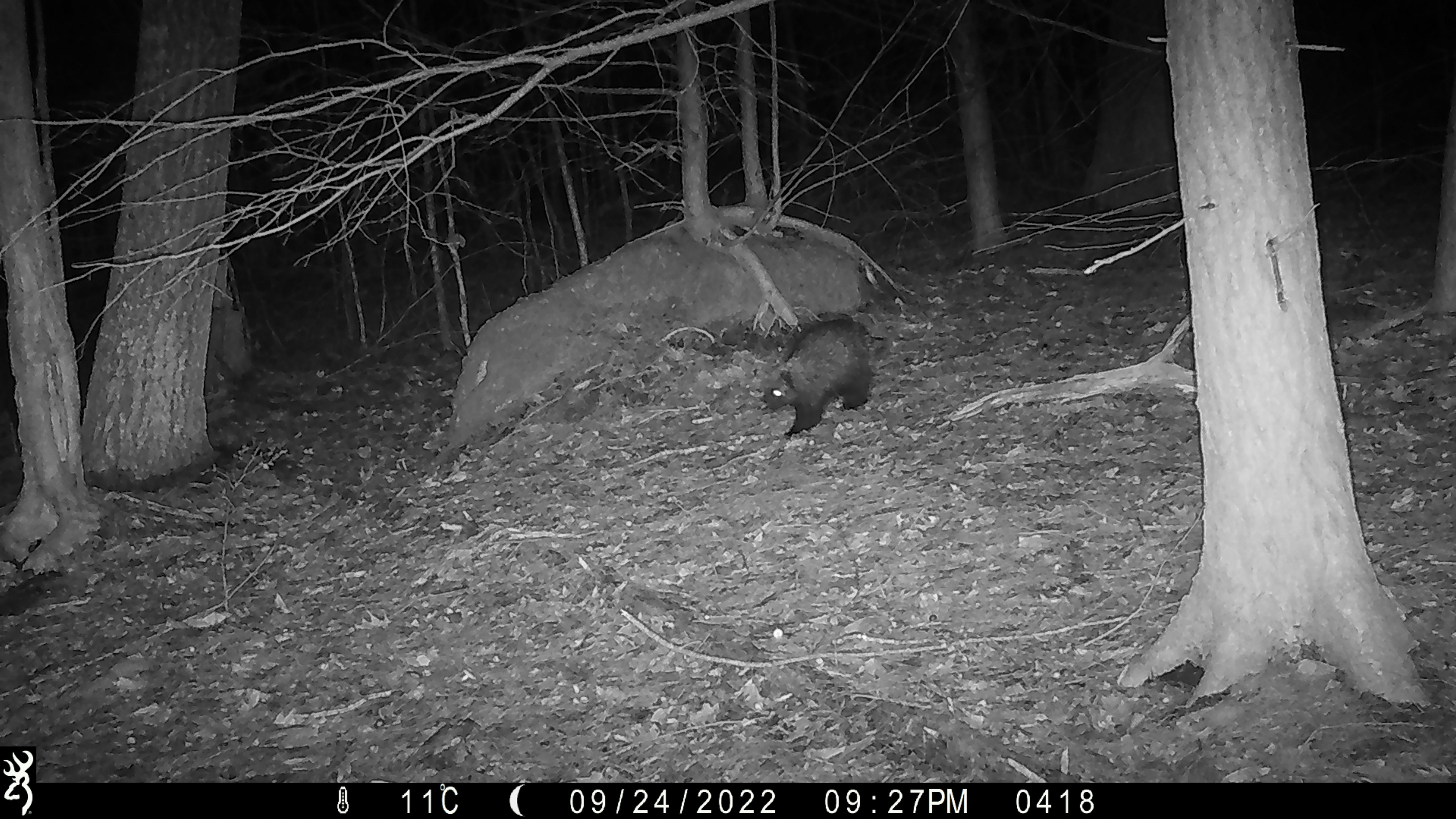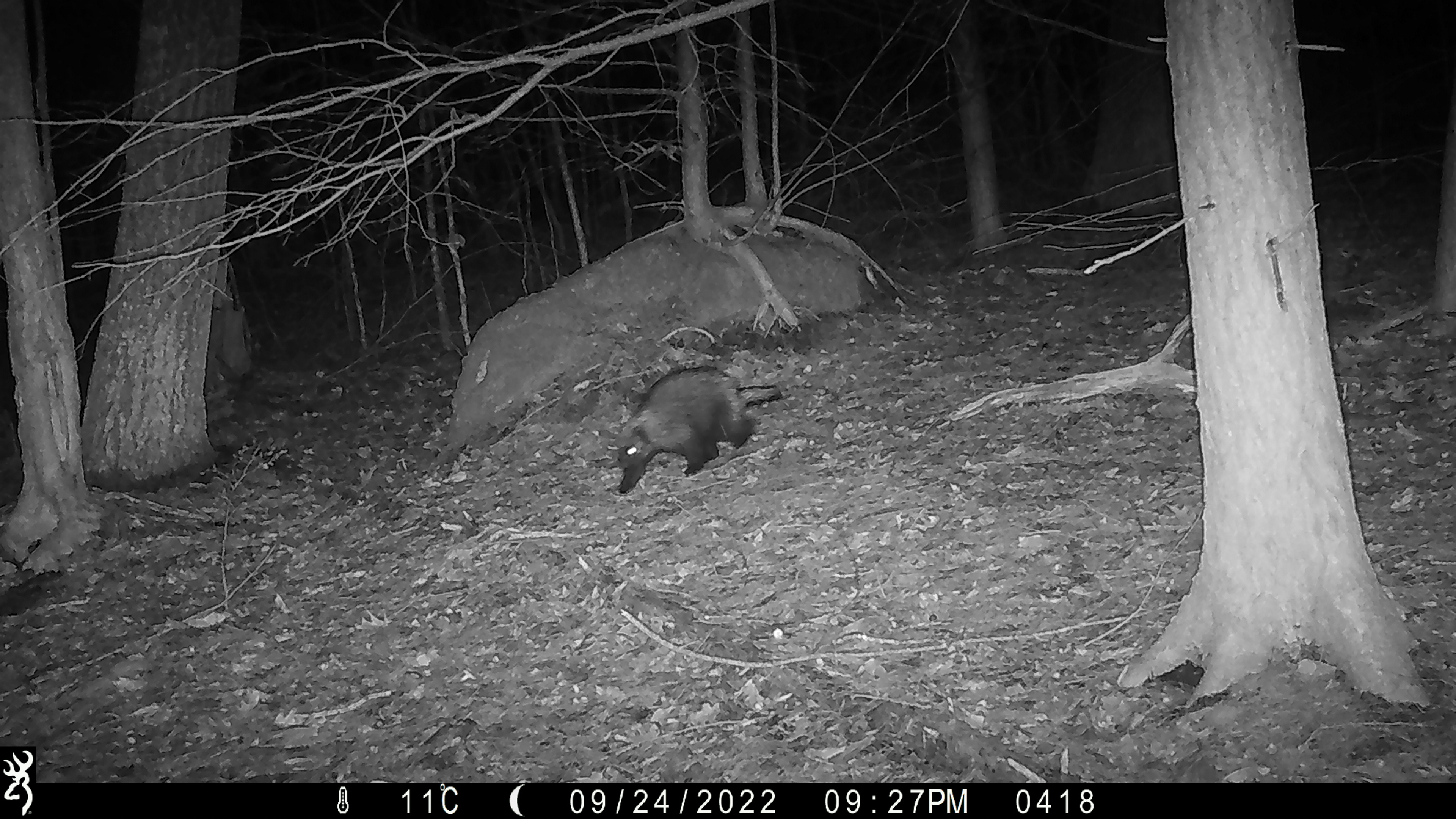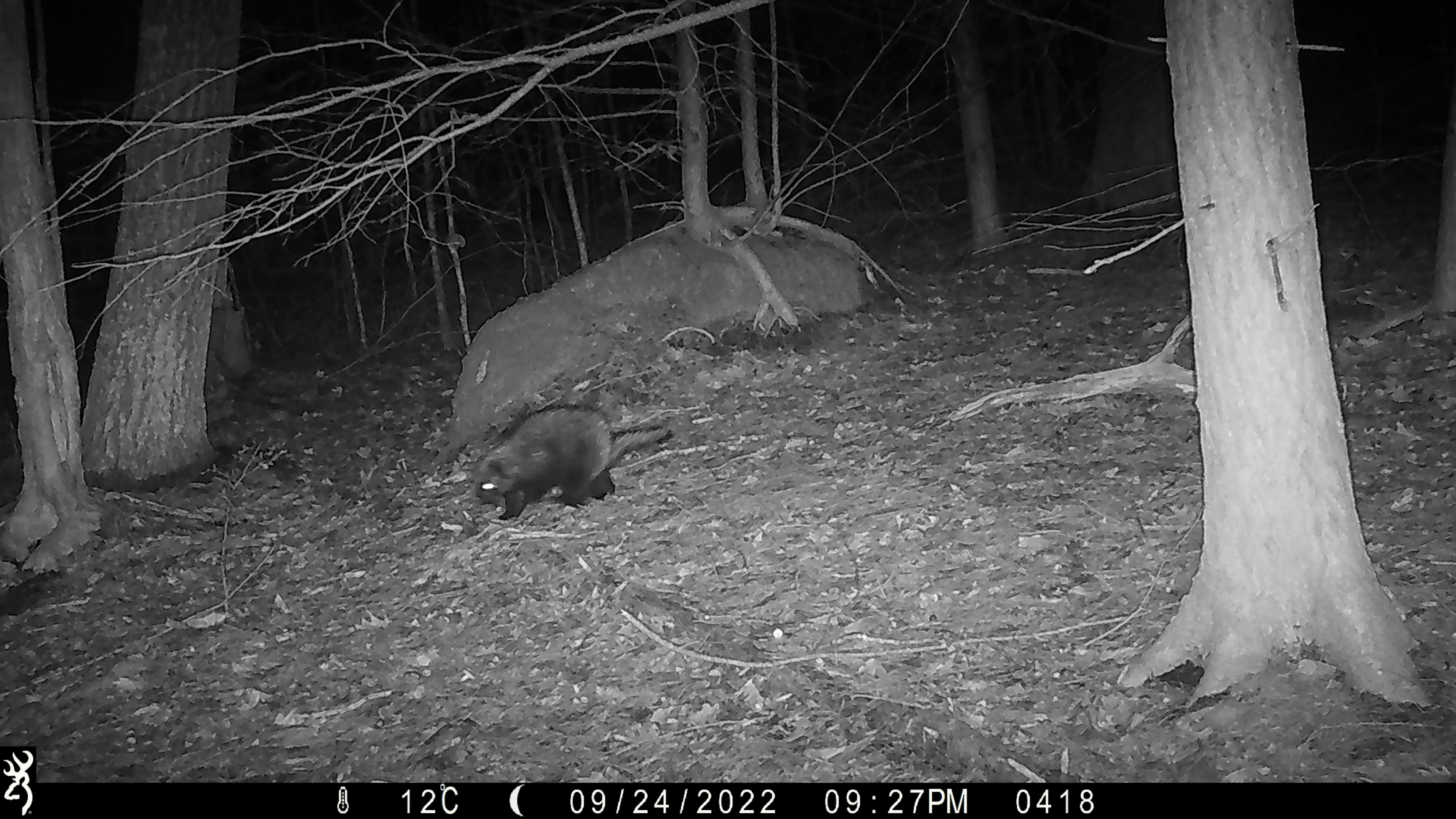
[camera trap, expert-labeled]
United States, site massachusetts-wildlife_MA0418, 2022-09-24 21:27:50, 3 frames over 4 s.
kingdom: Animalia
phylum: Chordata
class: Mammalia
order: Rodentia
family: Erethizontidae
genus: Erethizon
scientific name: Erethizon dorsatum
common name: porcupine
Porcupine (Erethizon dorsatum).